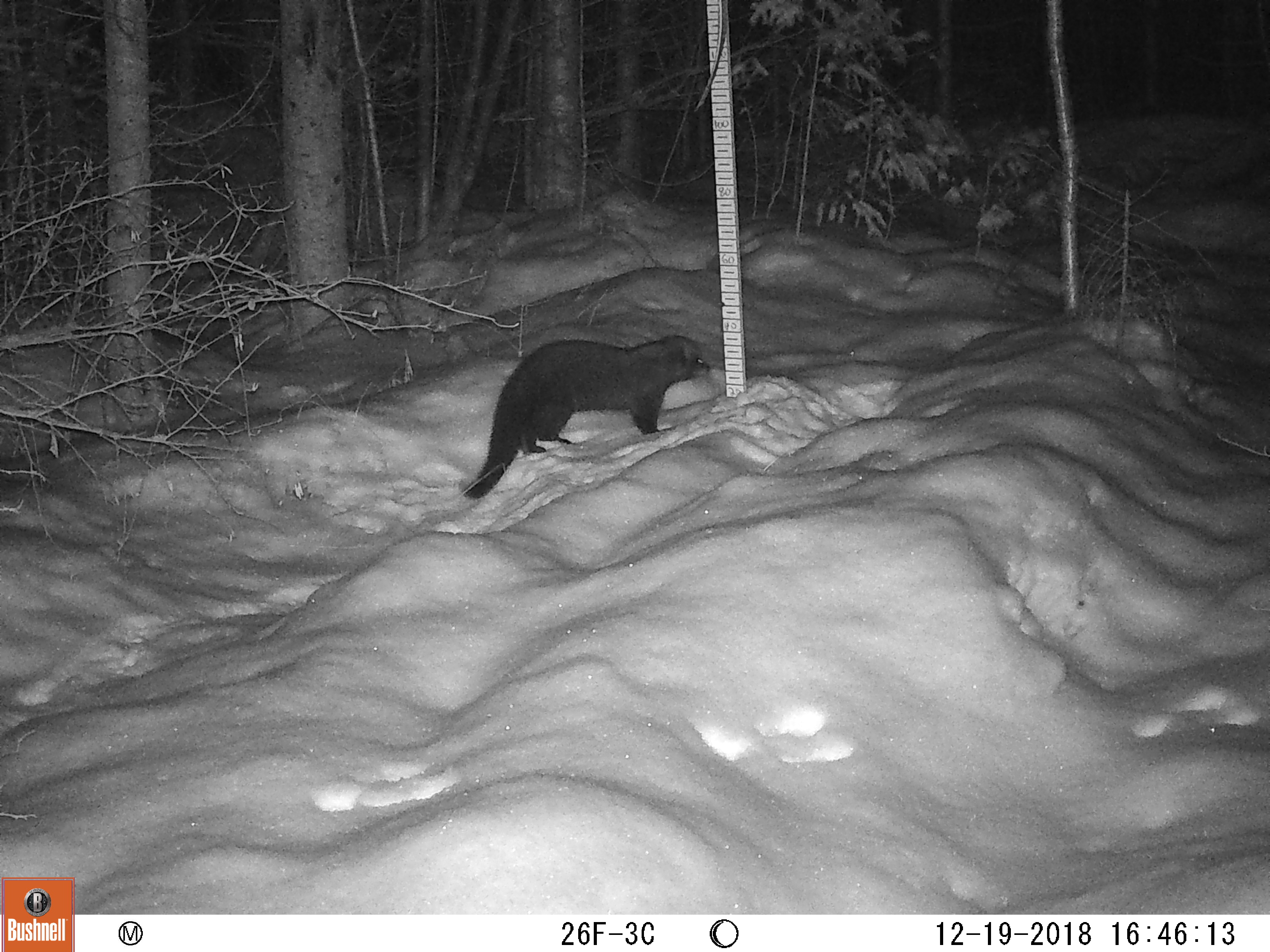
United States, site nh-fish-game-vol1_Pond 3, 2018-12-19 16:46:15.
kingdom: Animalia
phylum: Chordata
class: Mammalia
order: Carnivora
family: Mustelidae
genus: Pekania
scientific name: Pekania pennanti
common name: fisher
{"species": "fisher (Pekania pennanti)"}